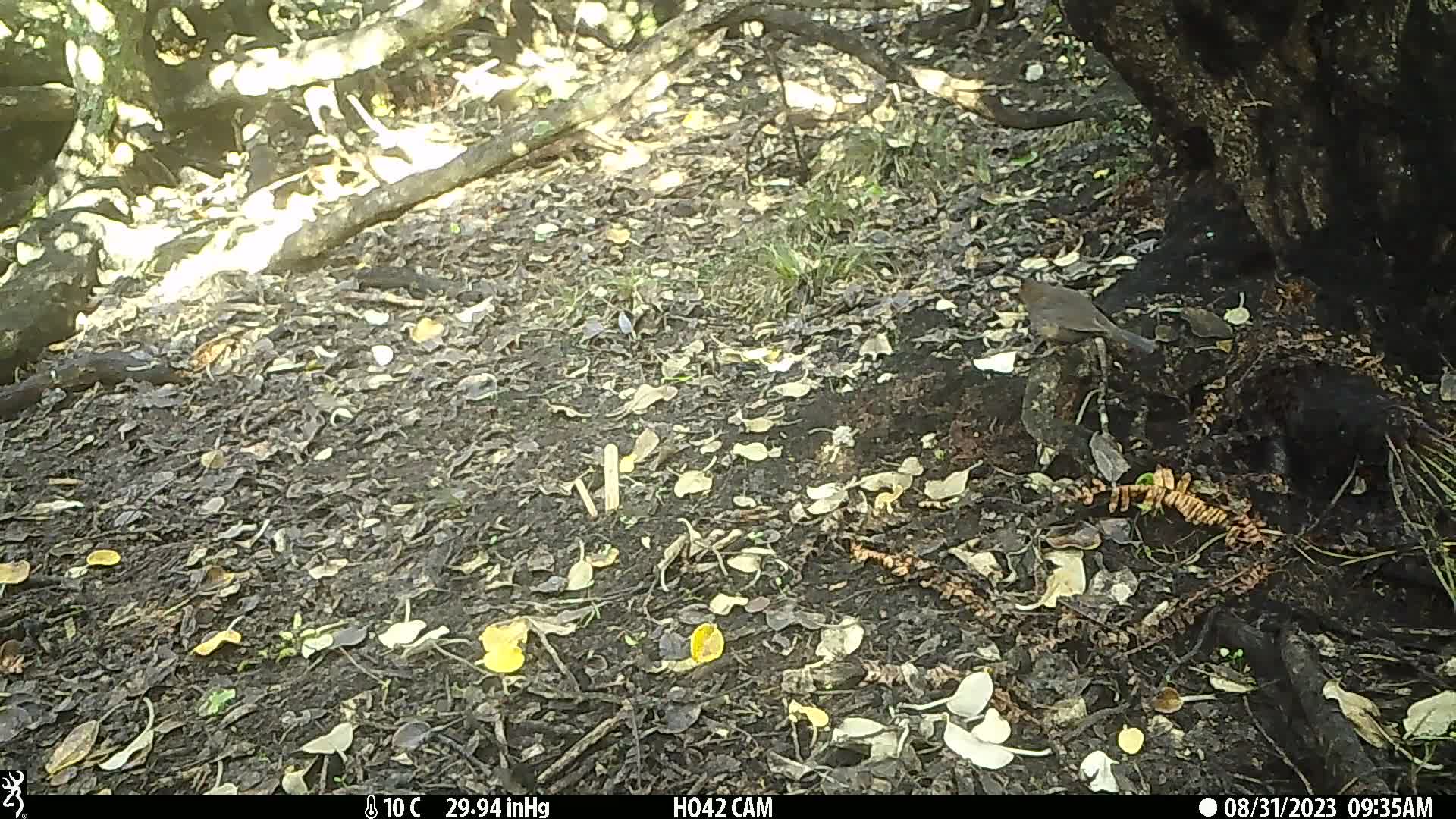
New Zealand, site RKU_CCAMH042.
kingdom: Animalia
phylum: Chordata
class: Aves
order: Passeriformes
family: Turdidae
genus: Turdus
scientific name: Turdus philomelos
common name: song thrush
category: thrush